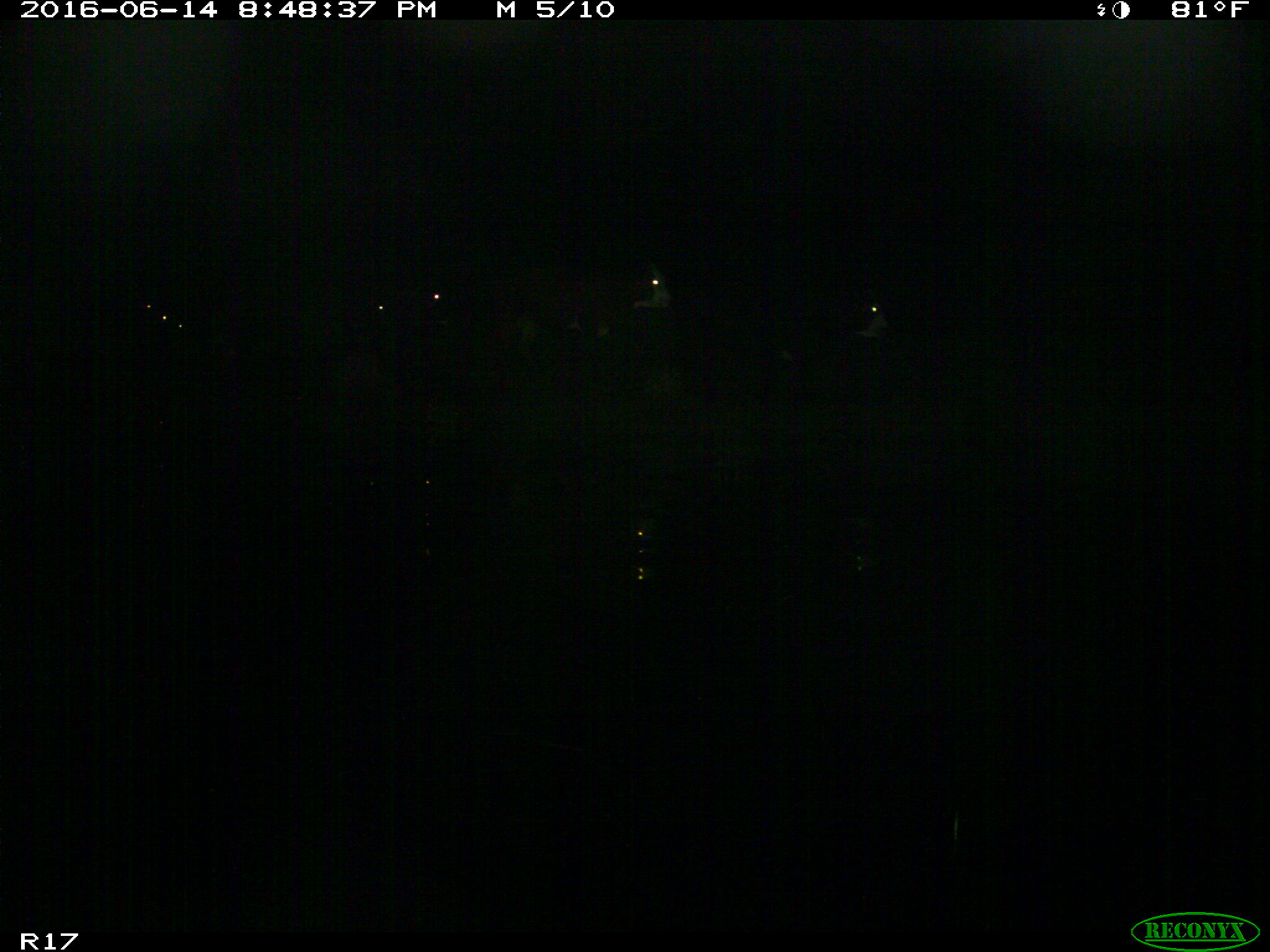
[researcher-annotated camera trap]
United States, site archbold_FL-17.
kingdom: Animalia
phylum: Chordata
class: Mammalia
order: Artiodactyla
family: Bovidae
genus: Bos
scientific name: Bos taurus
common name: domestic cow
Bos taurus (domestic cow).